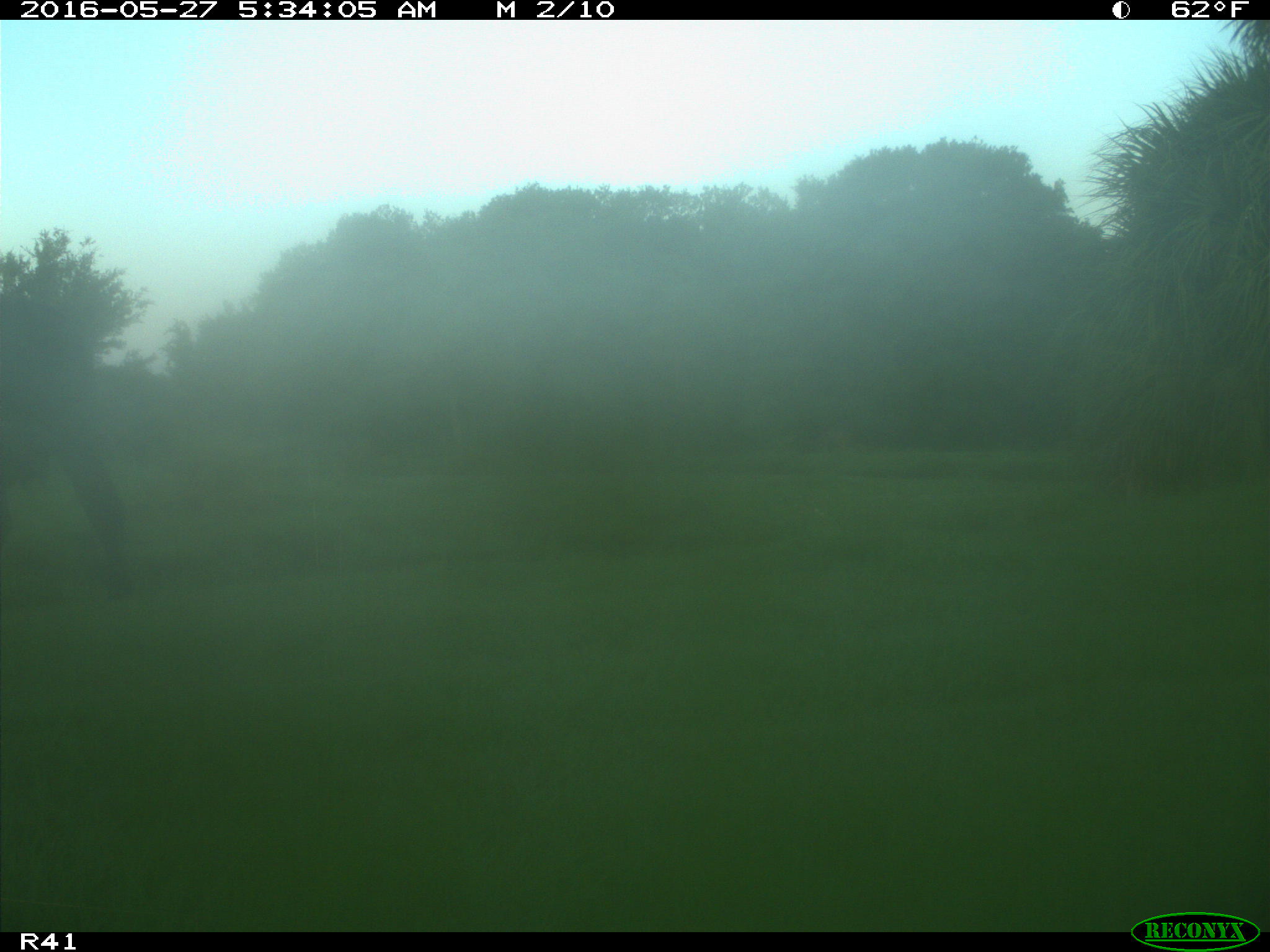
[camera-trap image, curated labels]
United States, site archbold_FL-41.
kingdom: Animalia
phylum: Chordata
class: Mammalia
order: Artiodactyla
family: Bovidae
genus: Bos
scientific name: Bos taurus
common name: domestic cow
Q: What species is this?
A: Bos taurus (domestic cow).